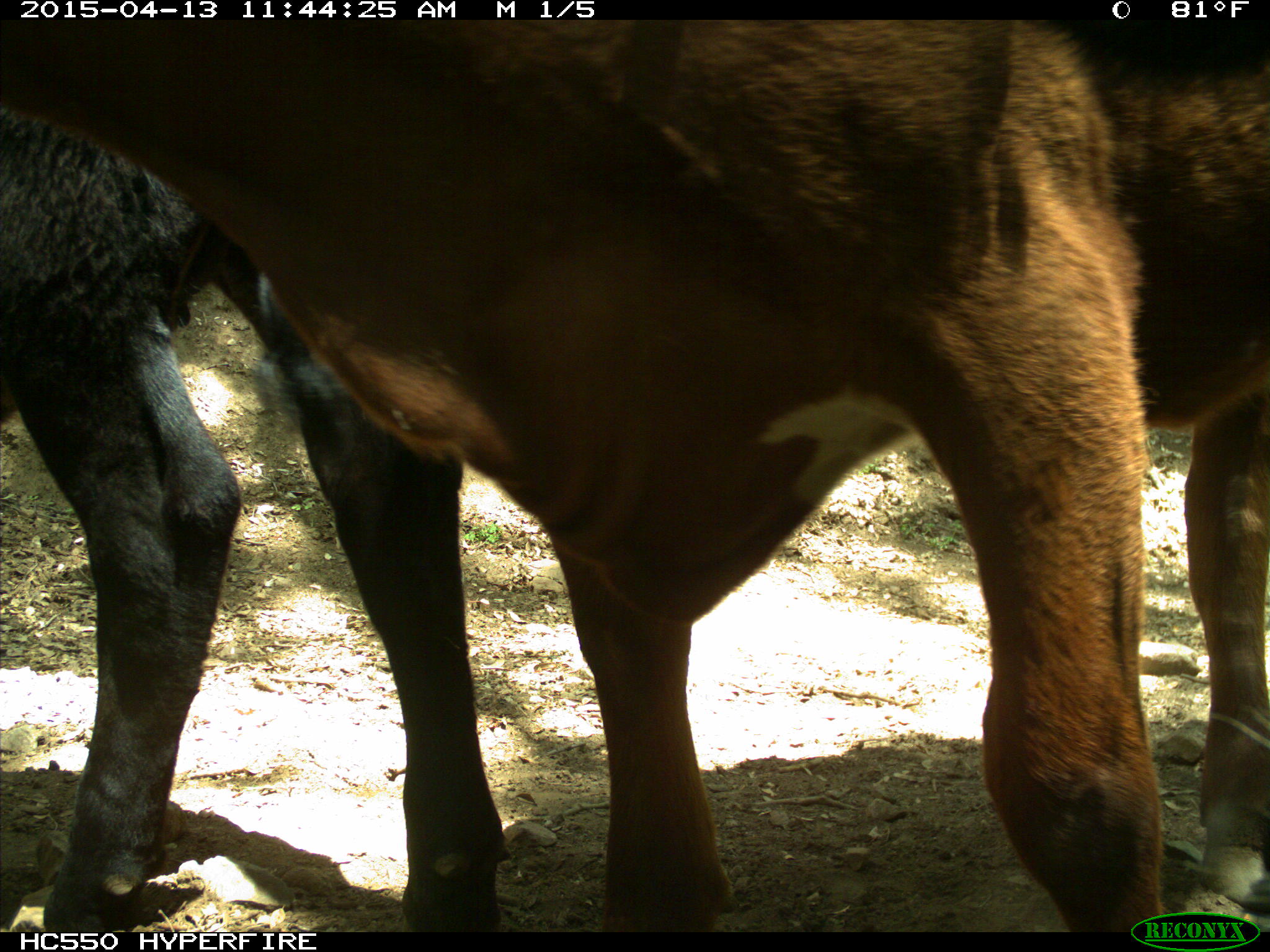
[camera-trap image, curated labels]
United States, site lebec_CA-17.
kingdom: Animalia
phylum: Chordata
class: Mammalia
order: Artiodactyla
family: Bovidae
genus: Bos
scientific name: Bos taurus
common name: domestic cow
Bos taurus (domestic cow).